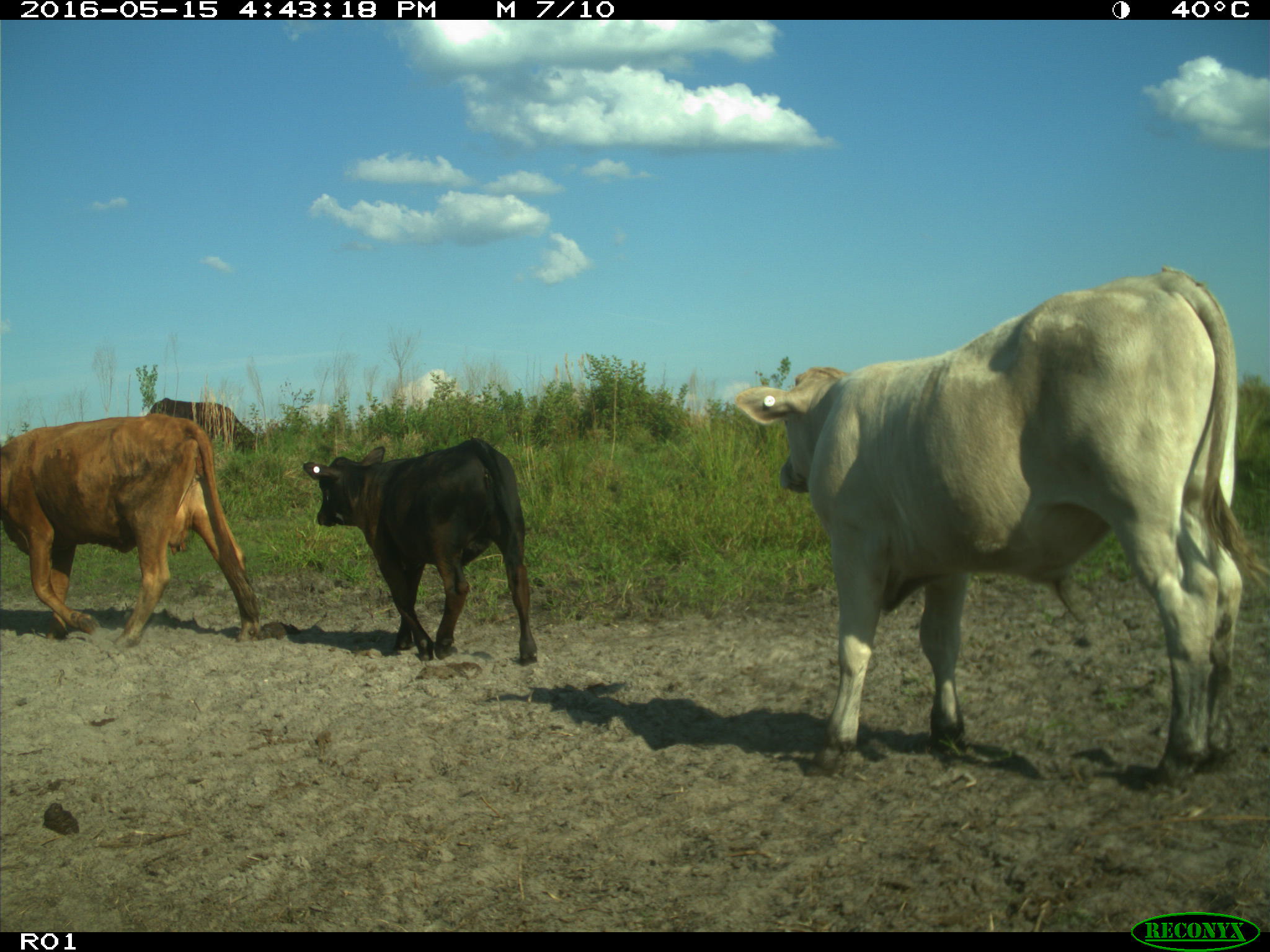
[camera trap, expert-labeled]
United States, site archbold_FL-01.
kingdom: Animalia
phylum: Chordata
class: Mammalia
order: Artiodactyla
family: Bovidae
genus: Bos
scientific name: Bos taurus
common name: domestic cow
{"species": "Bos taurus (domestic cow)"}